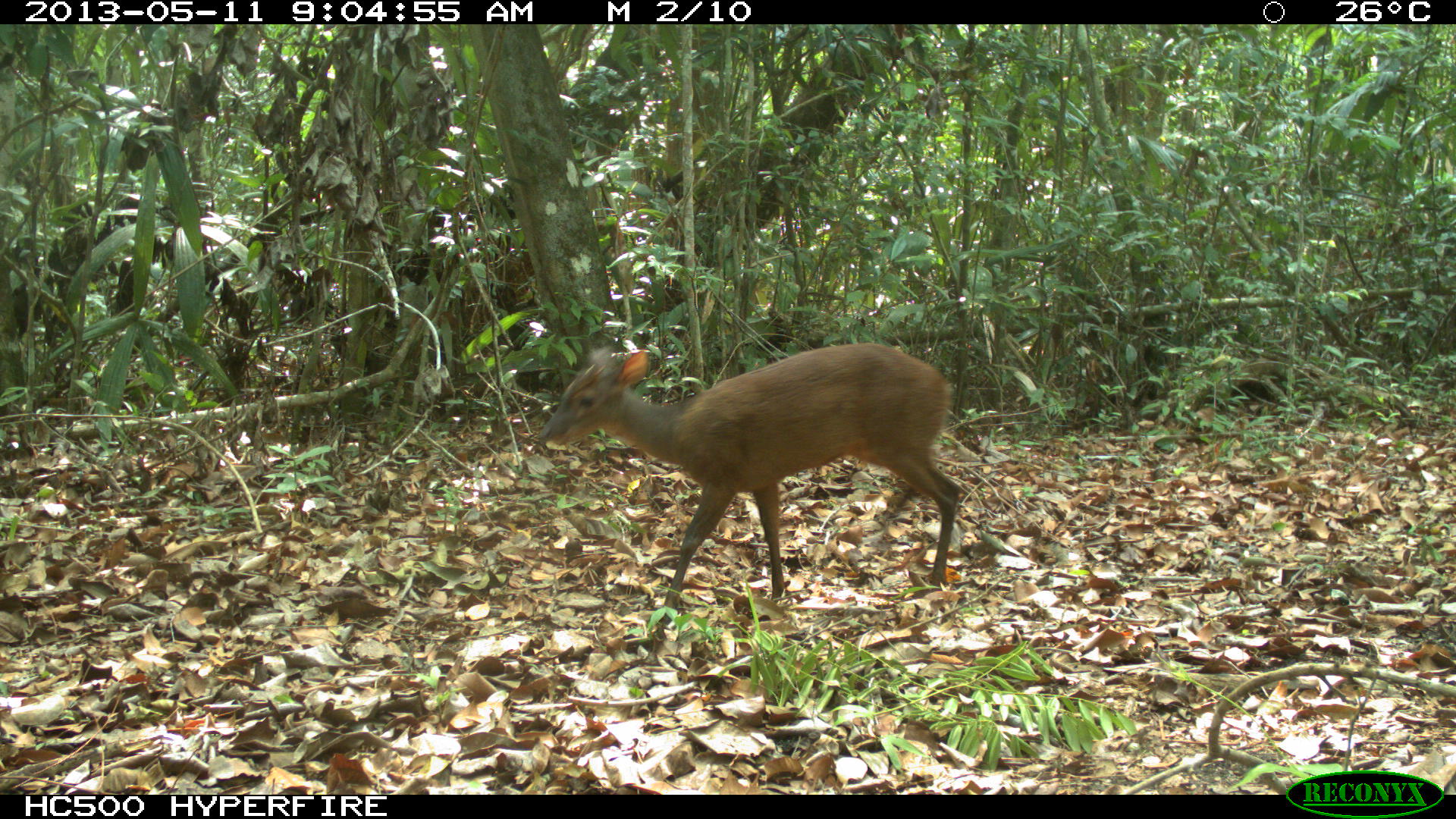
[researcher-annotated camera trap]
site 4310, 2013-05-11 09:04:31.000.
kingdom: Animalia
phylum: Chordata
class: Mammalia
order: Artiodactyla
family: Cervidae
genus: Mazama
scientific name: Mazama temama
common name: central american red brocket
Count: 1.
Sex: male.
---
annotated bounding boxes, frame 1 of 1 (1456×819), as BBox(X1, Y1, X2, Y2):
mazama temama: BBox(536, 342, 964, 625)